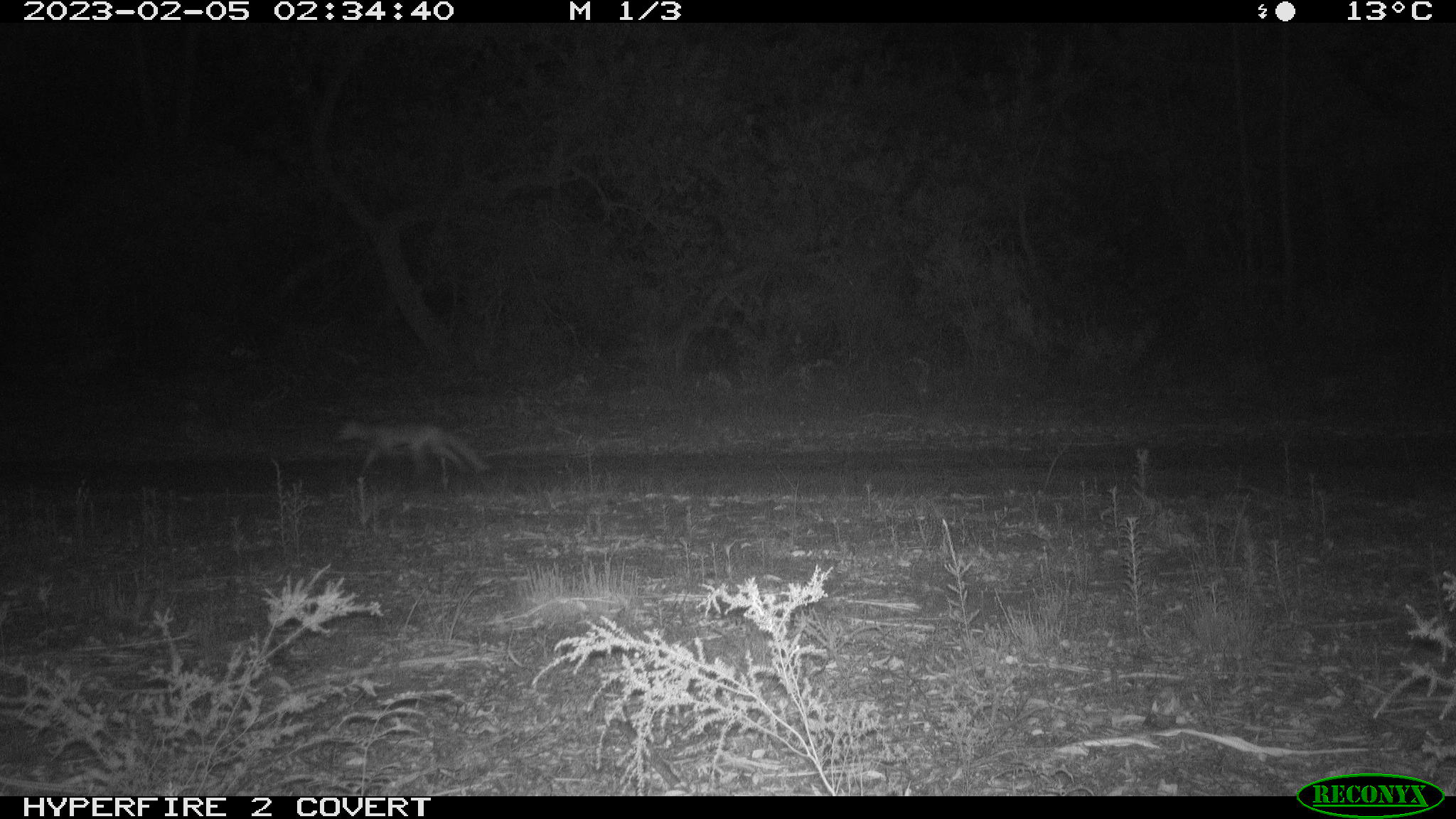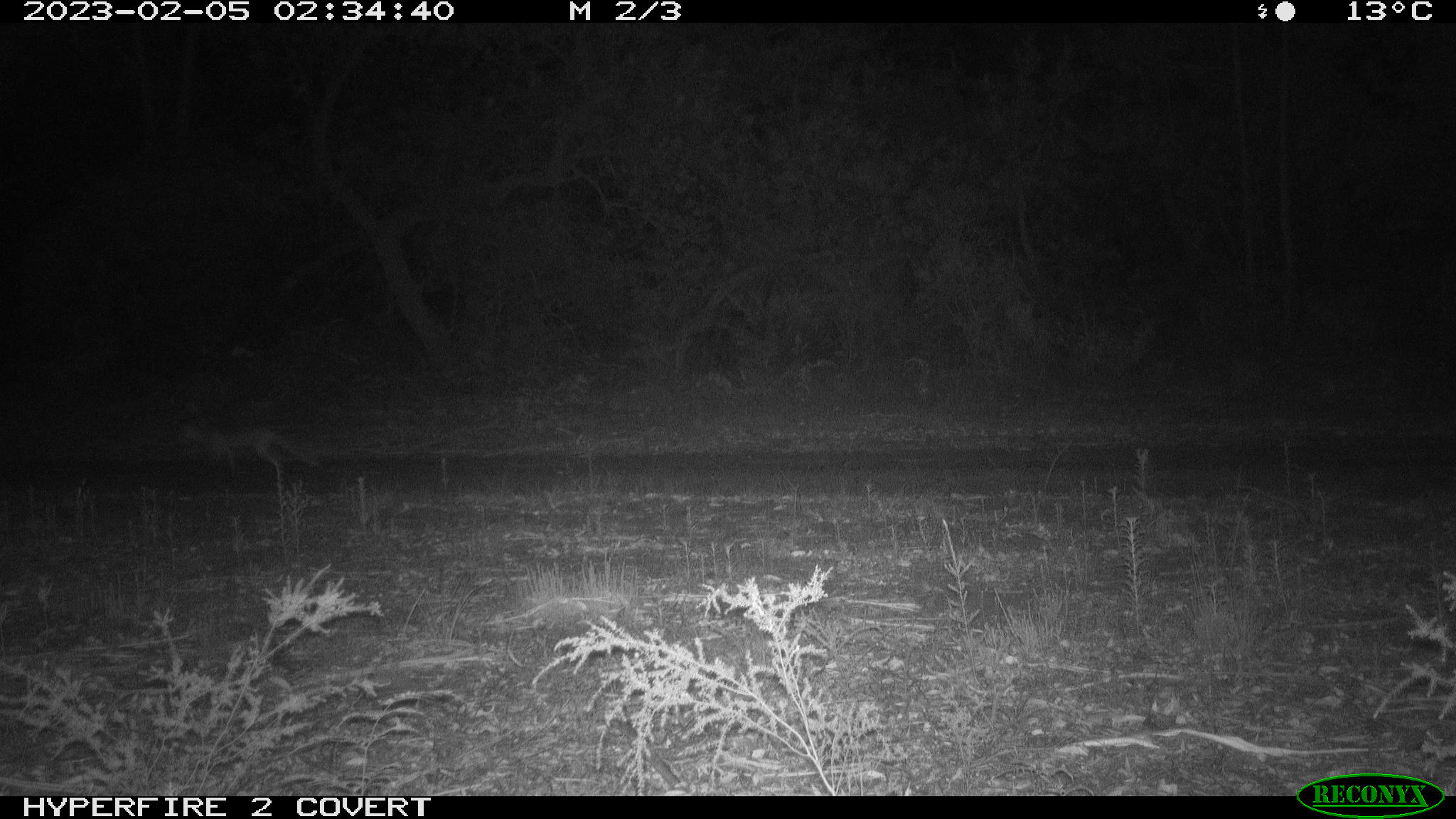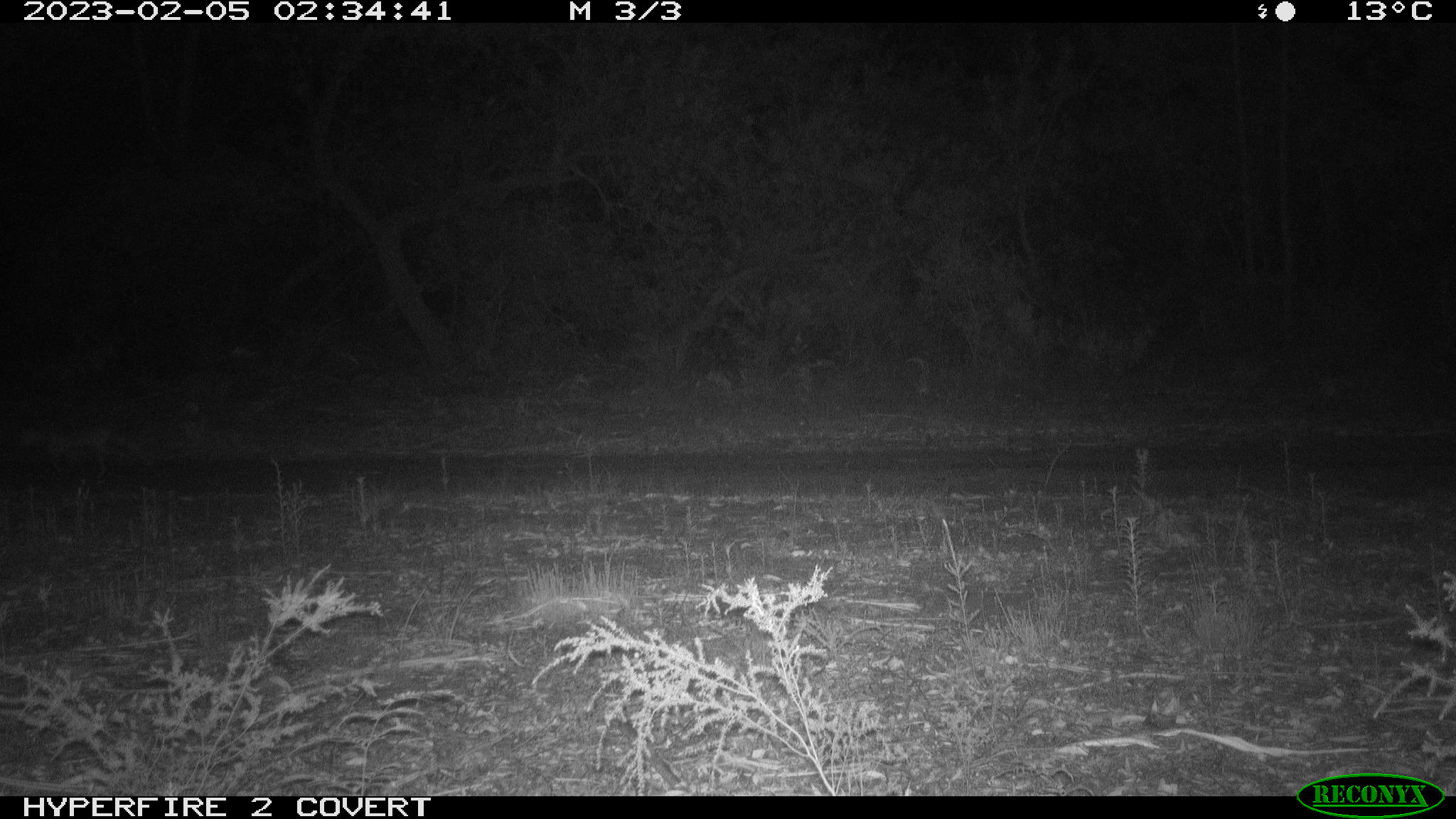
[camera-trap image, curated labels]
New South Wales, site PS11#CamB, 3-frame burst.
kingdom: Animalia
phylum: Chordata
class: Mammalia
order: Carnivora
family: Canidae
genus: Vulpes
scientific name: Vulpes vulpes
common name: red fox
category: fox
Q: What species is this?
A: Fox (red fox) (Vulpes vulpes).